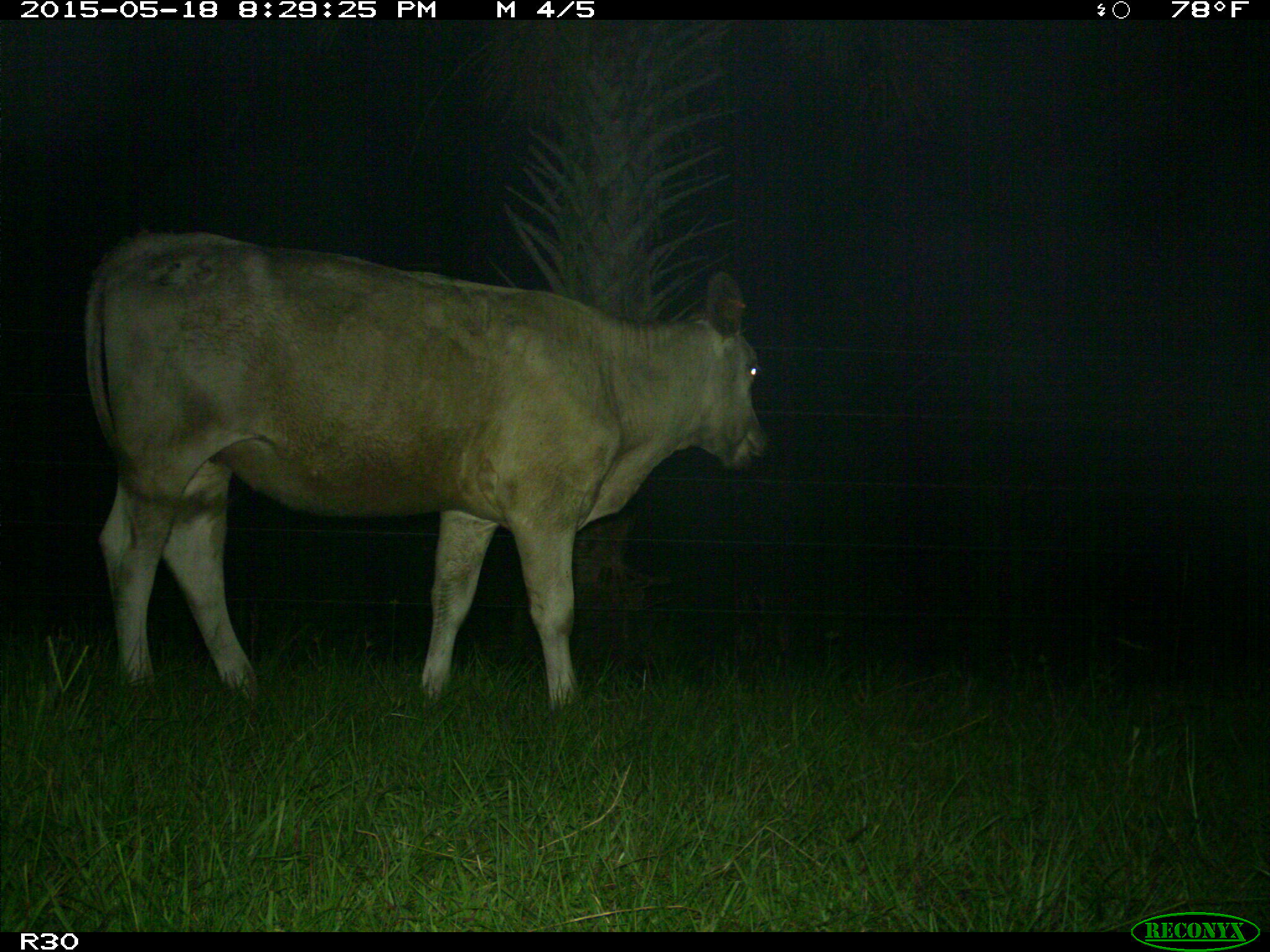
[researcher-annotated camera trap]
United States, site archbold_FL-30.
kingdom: Animalia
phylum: Chordata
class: Mammalia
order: Artiodactyla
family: Bovidae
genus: Bos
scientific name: Bos taurus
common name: domestic cow